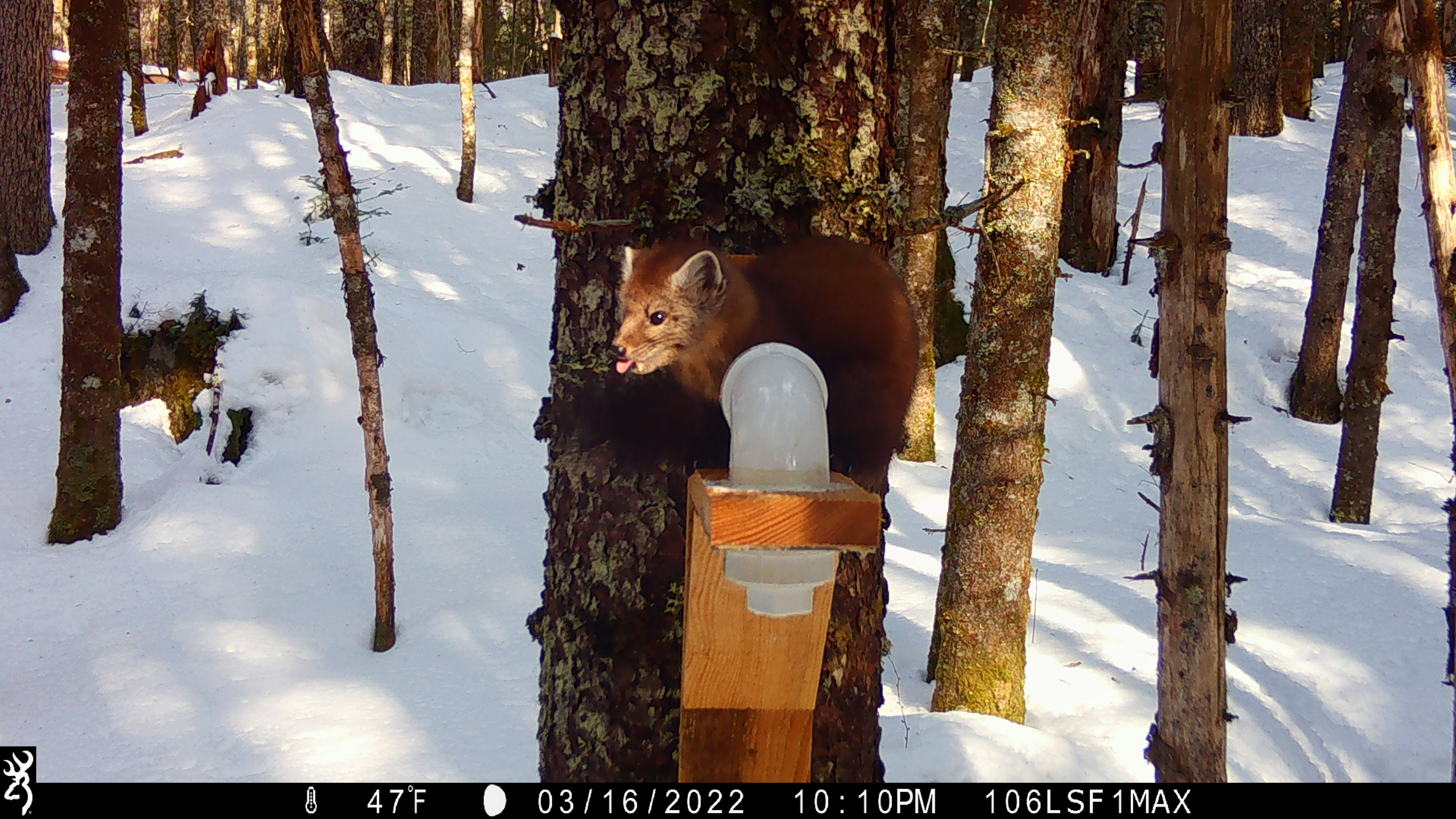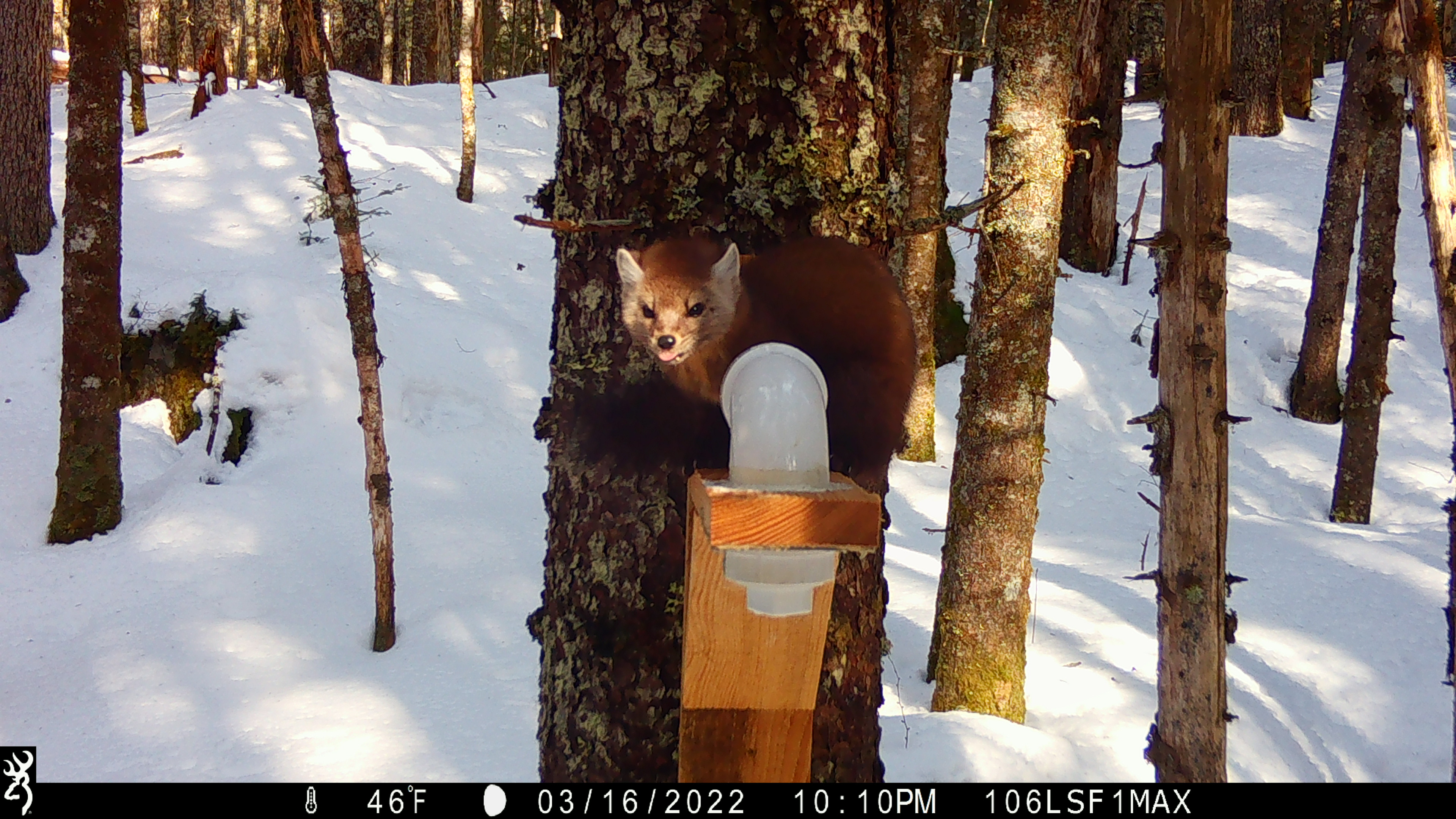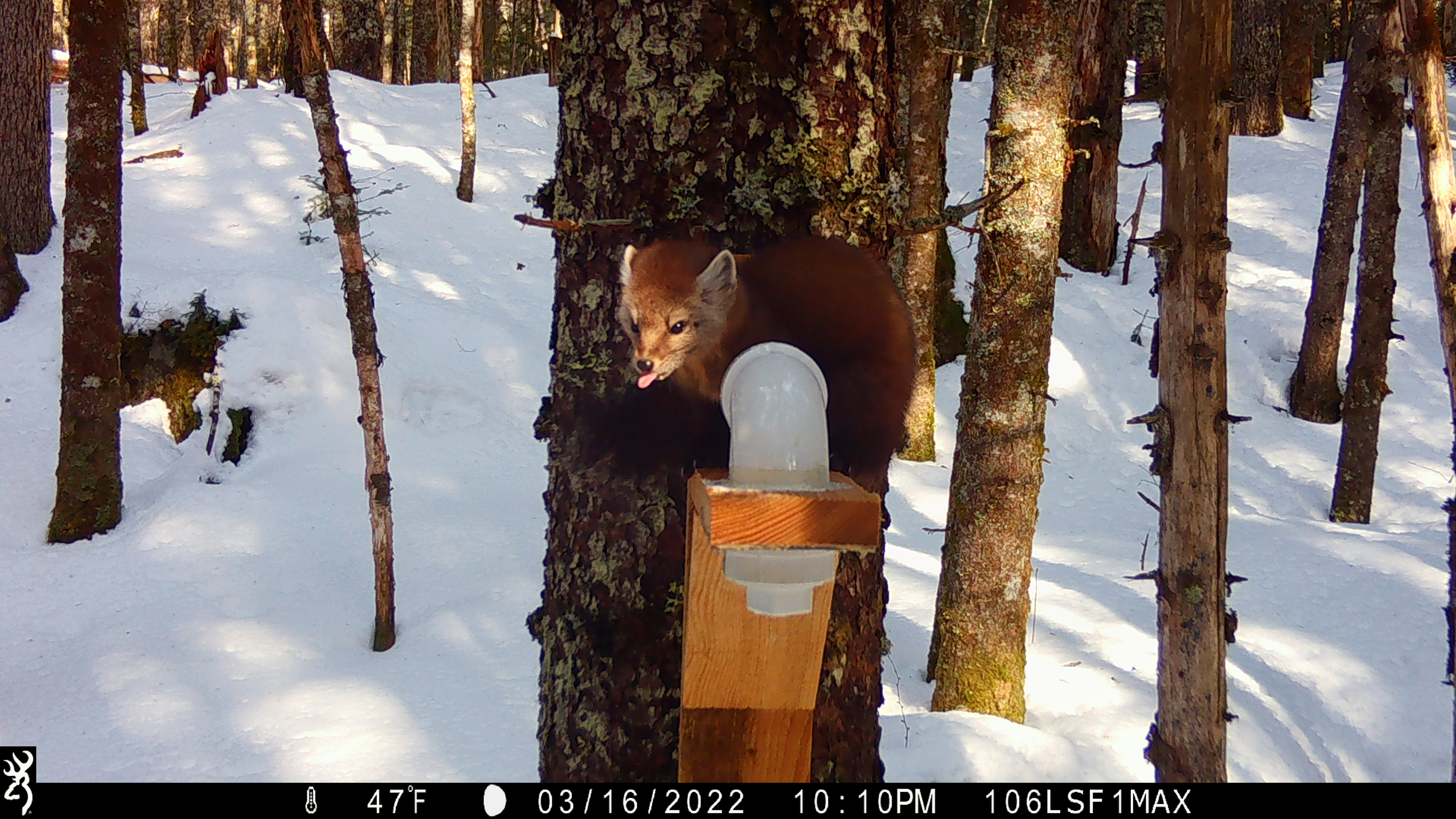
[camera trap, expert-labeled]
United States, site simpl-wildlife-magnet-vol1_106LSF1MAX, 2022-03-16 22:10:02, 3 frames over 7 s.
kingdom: Animalia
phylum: Chordata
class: Mammalia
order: Carnivora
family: Mustelidae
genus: Martes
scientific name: Martes americana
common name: american marten